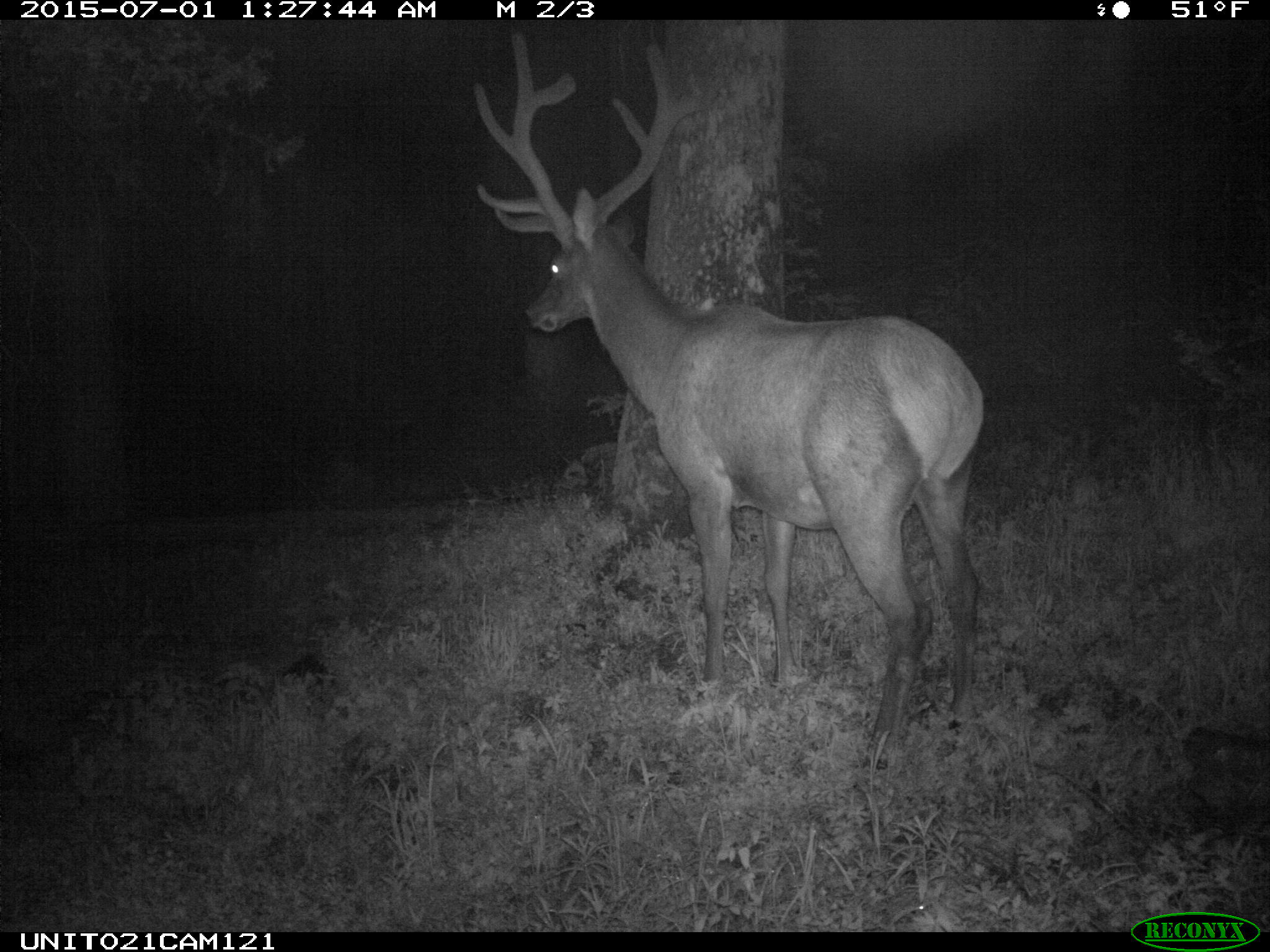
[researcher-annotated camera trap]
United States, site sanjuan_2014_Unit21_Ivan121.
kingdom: Animalia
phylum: Chordata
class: Mammalia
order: Artiodactyla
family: Cervidae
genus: Cervus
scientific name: Cervus elaphus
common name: red deer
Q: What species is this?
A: Cervus elaphus (red deer).